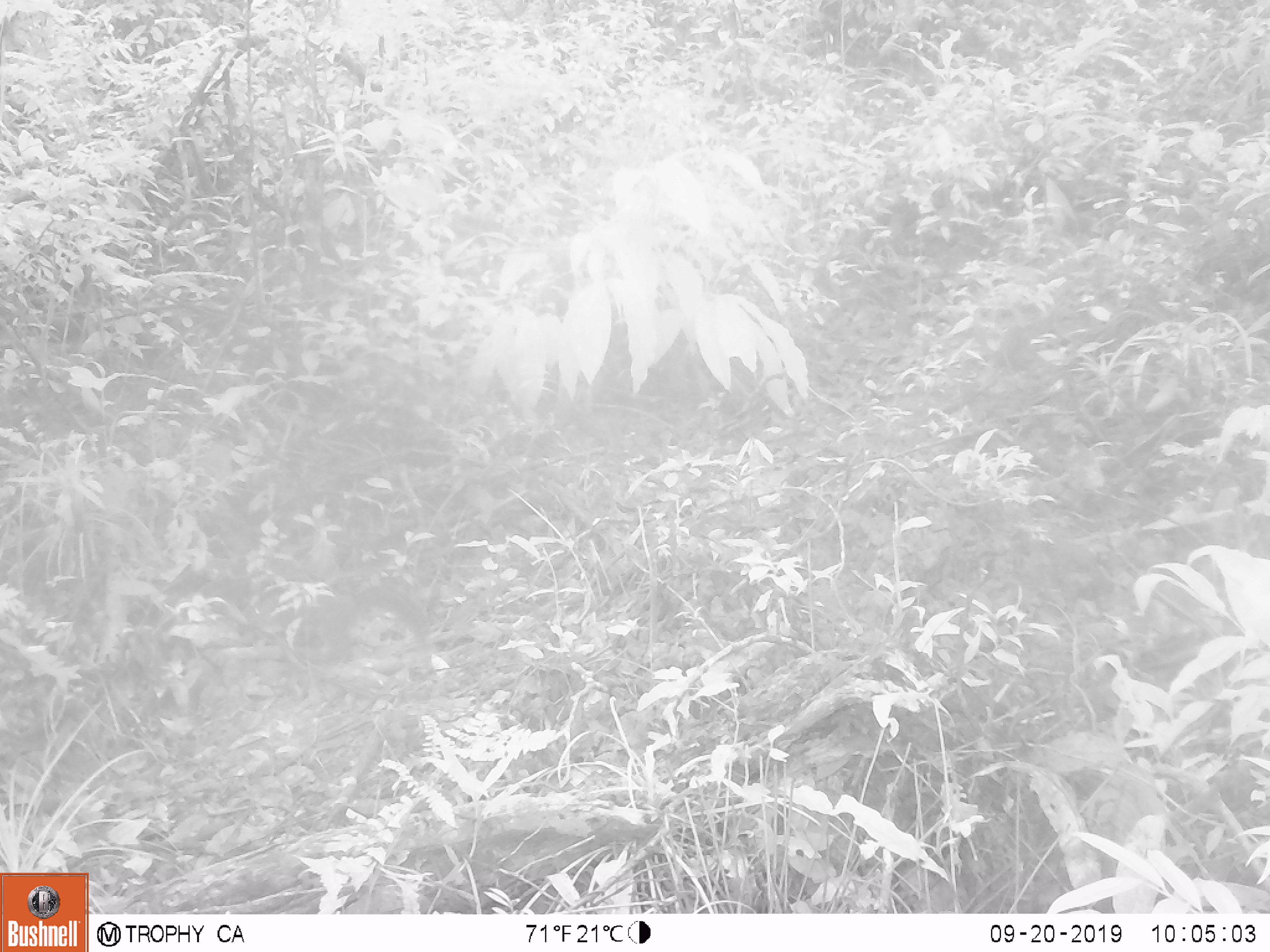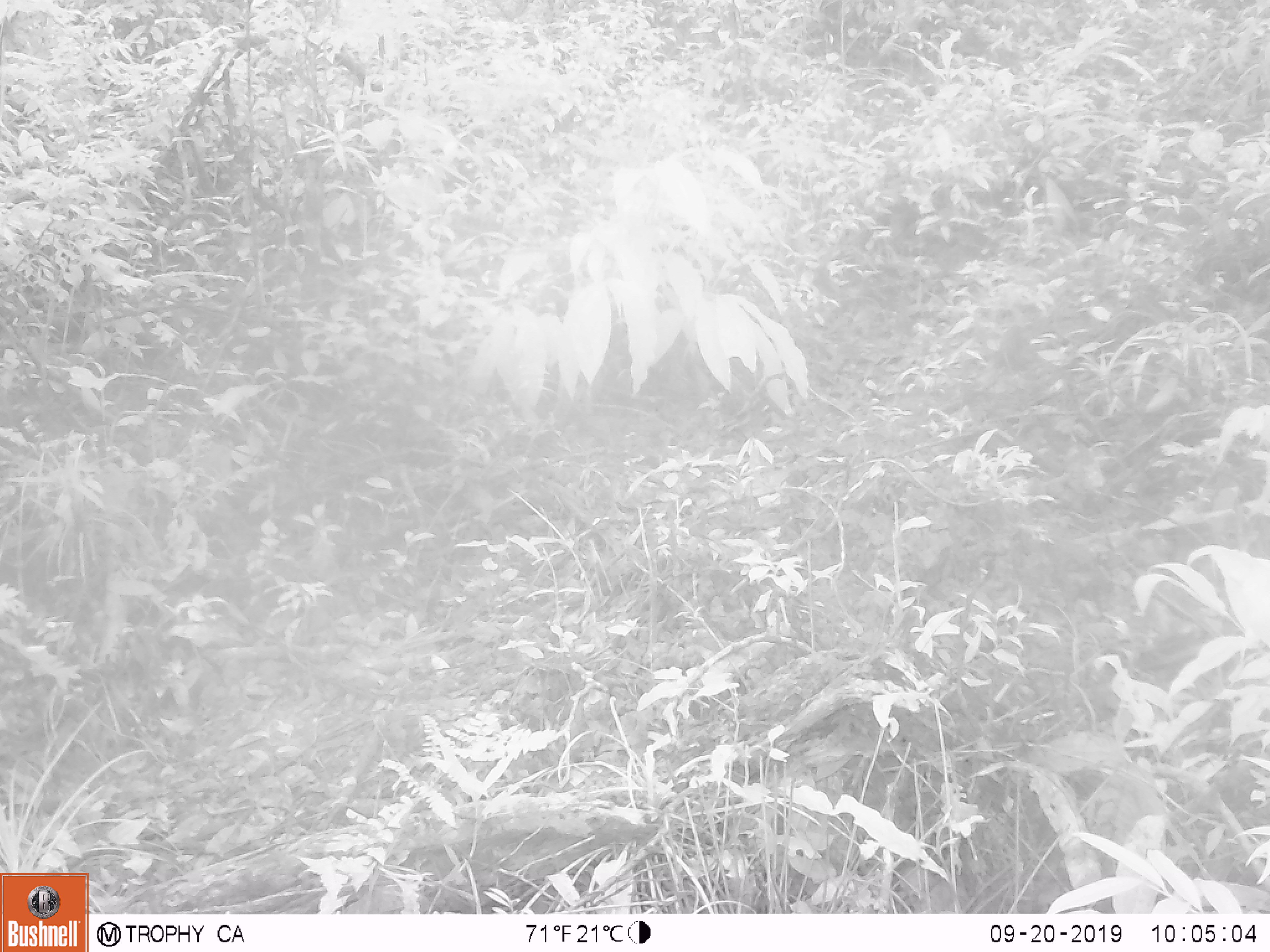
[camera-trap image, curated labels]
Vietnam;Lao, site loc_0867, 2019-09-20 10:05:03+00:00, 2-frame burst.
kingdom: Animalia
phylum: Chordata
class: Mammalia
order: Rodentia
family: Sciuridae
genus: Sciurus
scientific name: Sciurus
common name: squirrel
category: unidentified squirrel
Unidentified squirrel (squirrel) (Sciurus). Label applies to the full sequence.